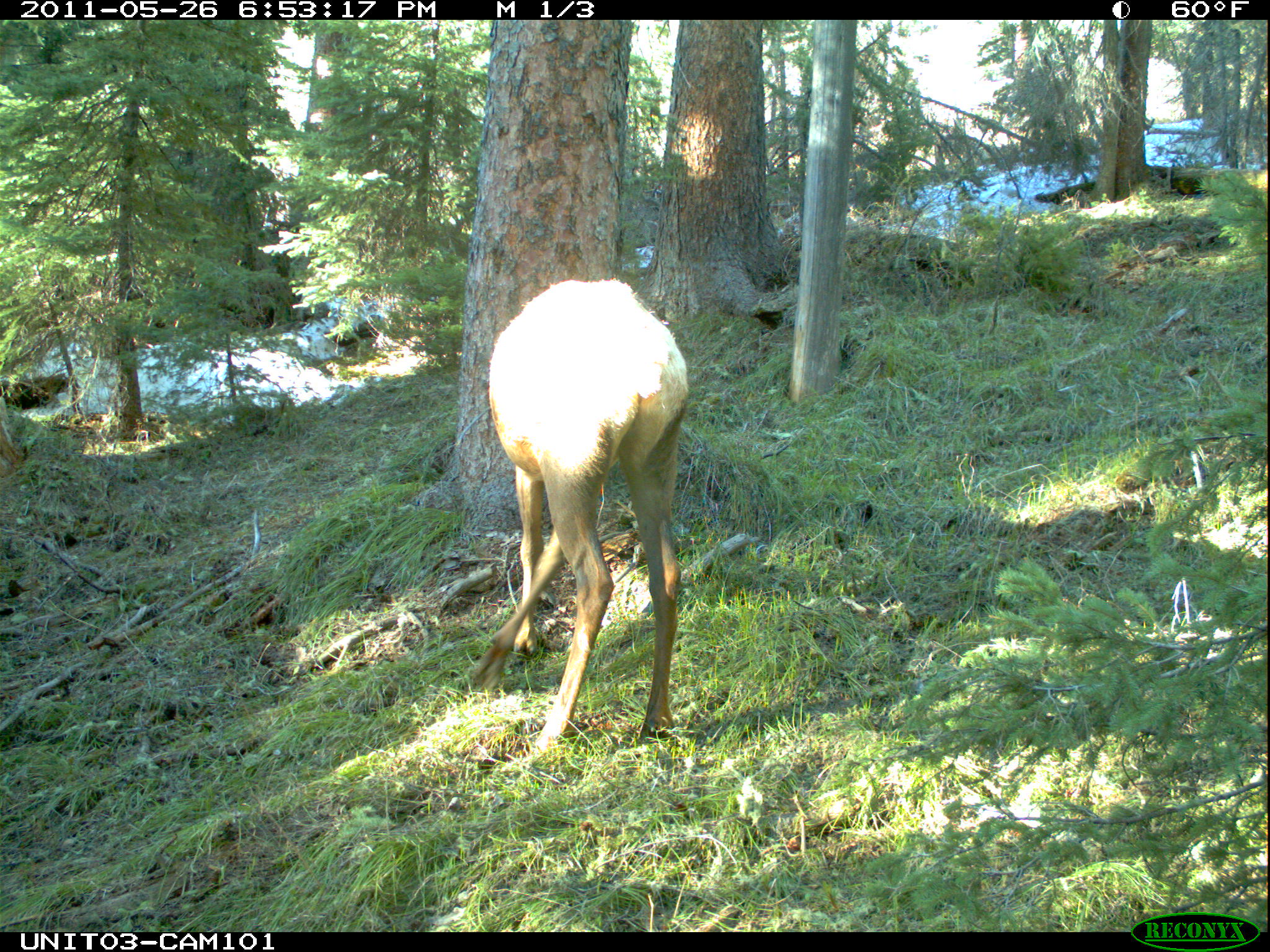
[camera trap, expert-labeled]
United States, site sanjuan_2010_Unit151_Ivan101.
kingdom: Animalia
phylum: Chordata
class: Mammalia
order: Artiodactyla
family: Cervidae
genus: Cervus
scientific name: Cervus elaphus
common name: red deer